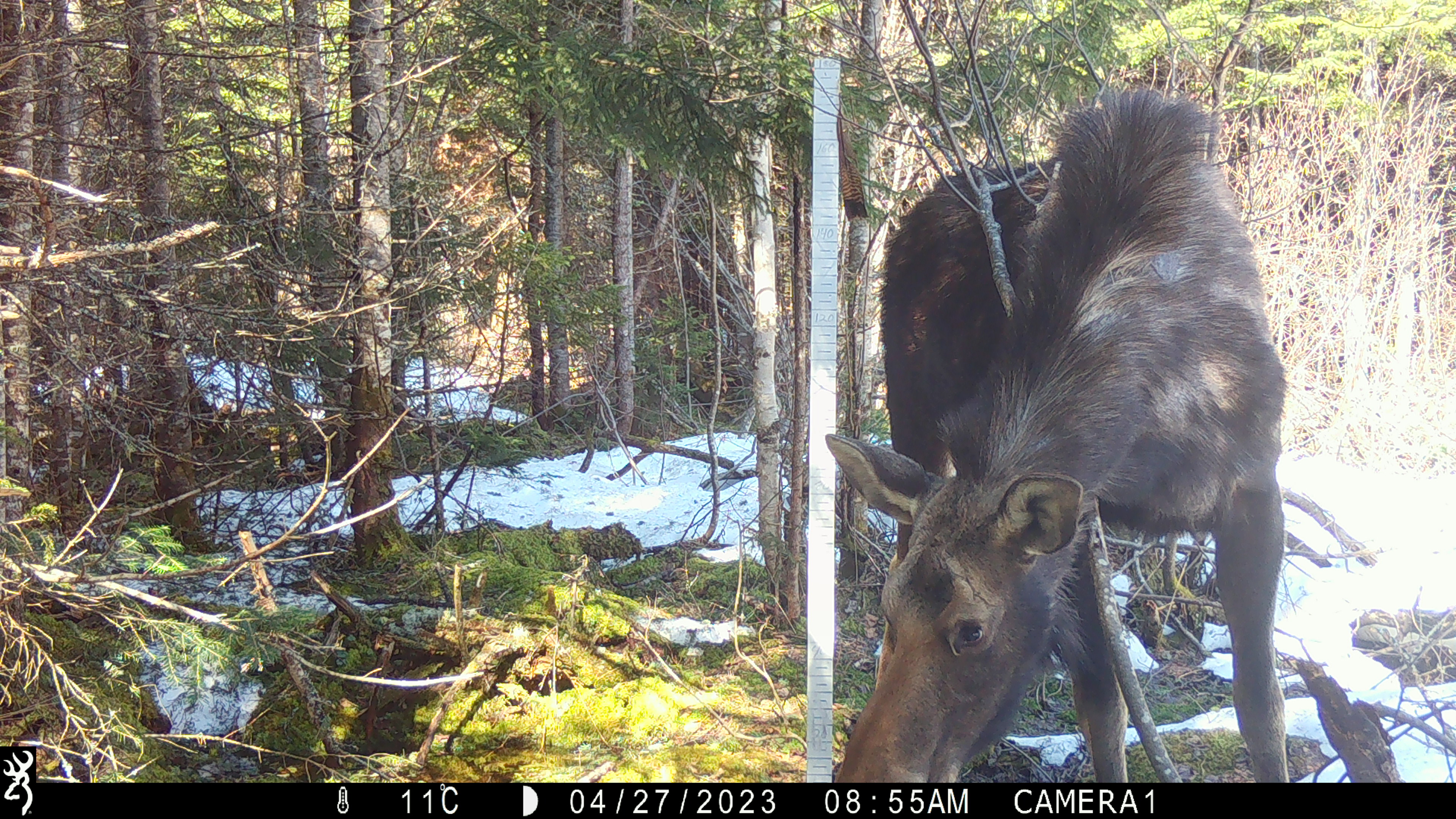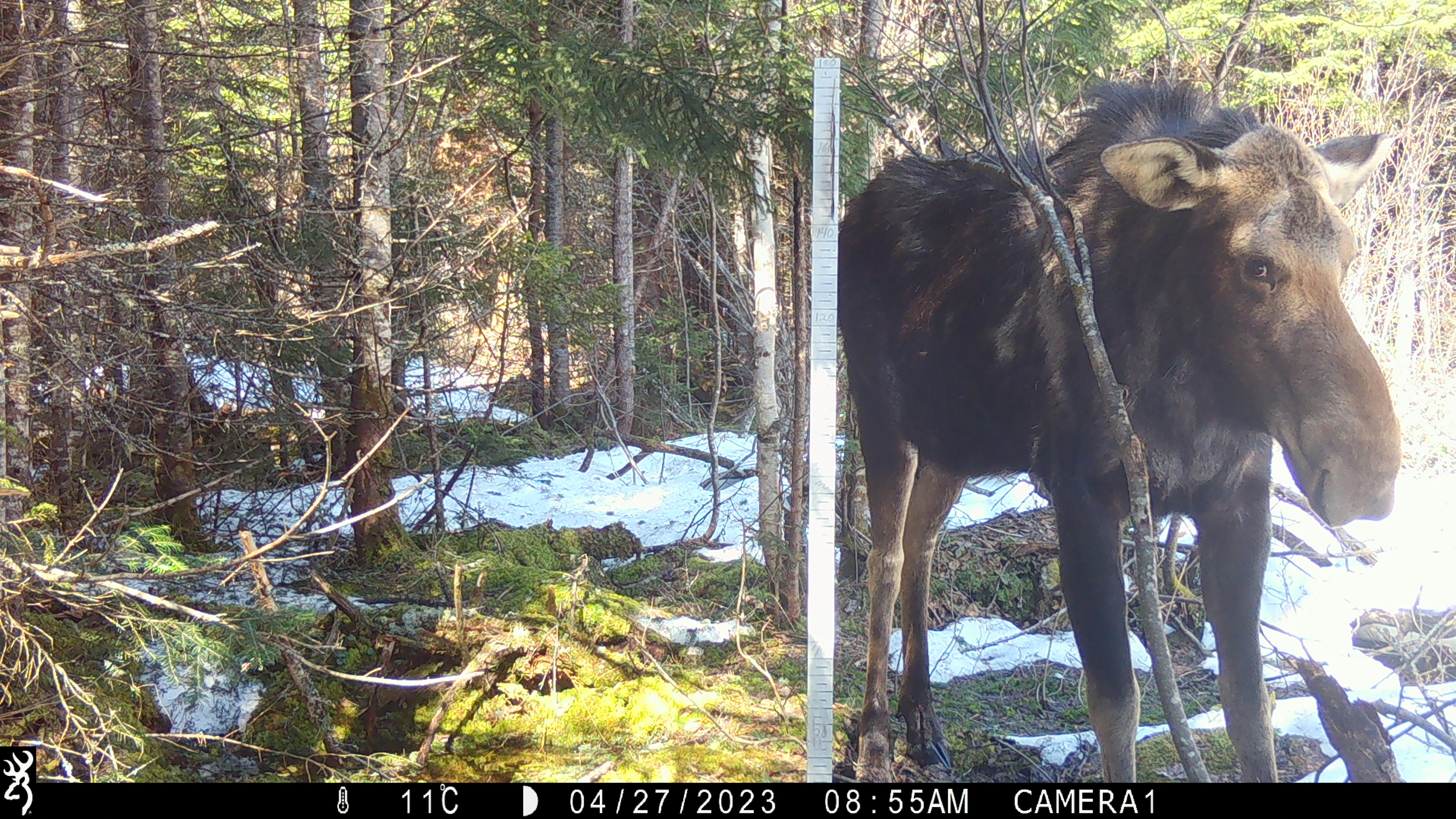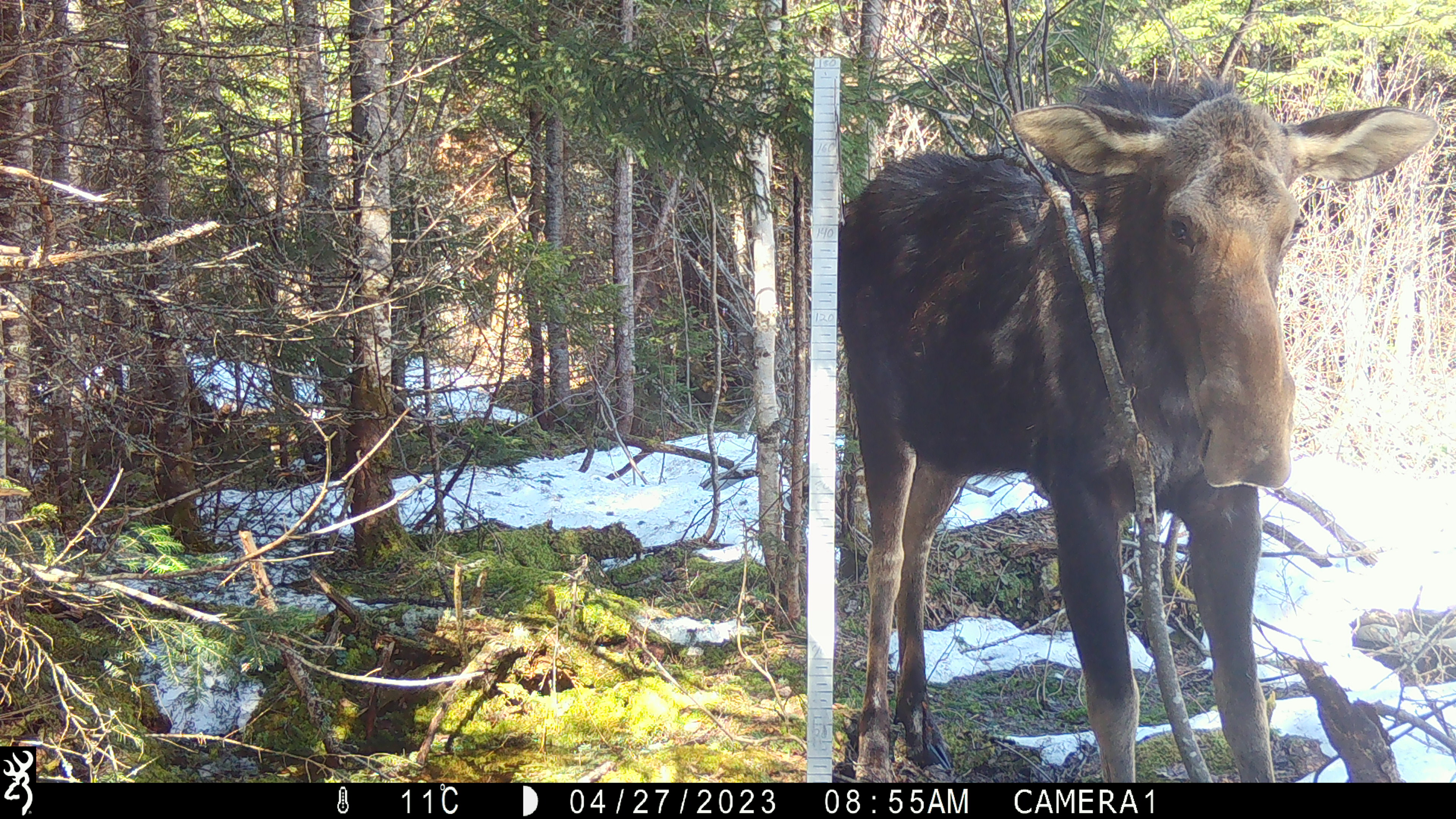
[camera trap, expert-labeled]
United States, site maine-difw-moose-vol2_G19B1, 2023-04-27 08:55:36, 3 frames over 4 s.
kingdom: Animalia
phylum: Chordata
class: Mammalia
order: Artiodactyla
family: Cervidae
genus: Alces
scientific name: Alces alces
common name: moose